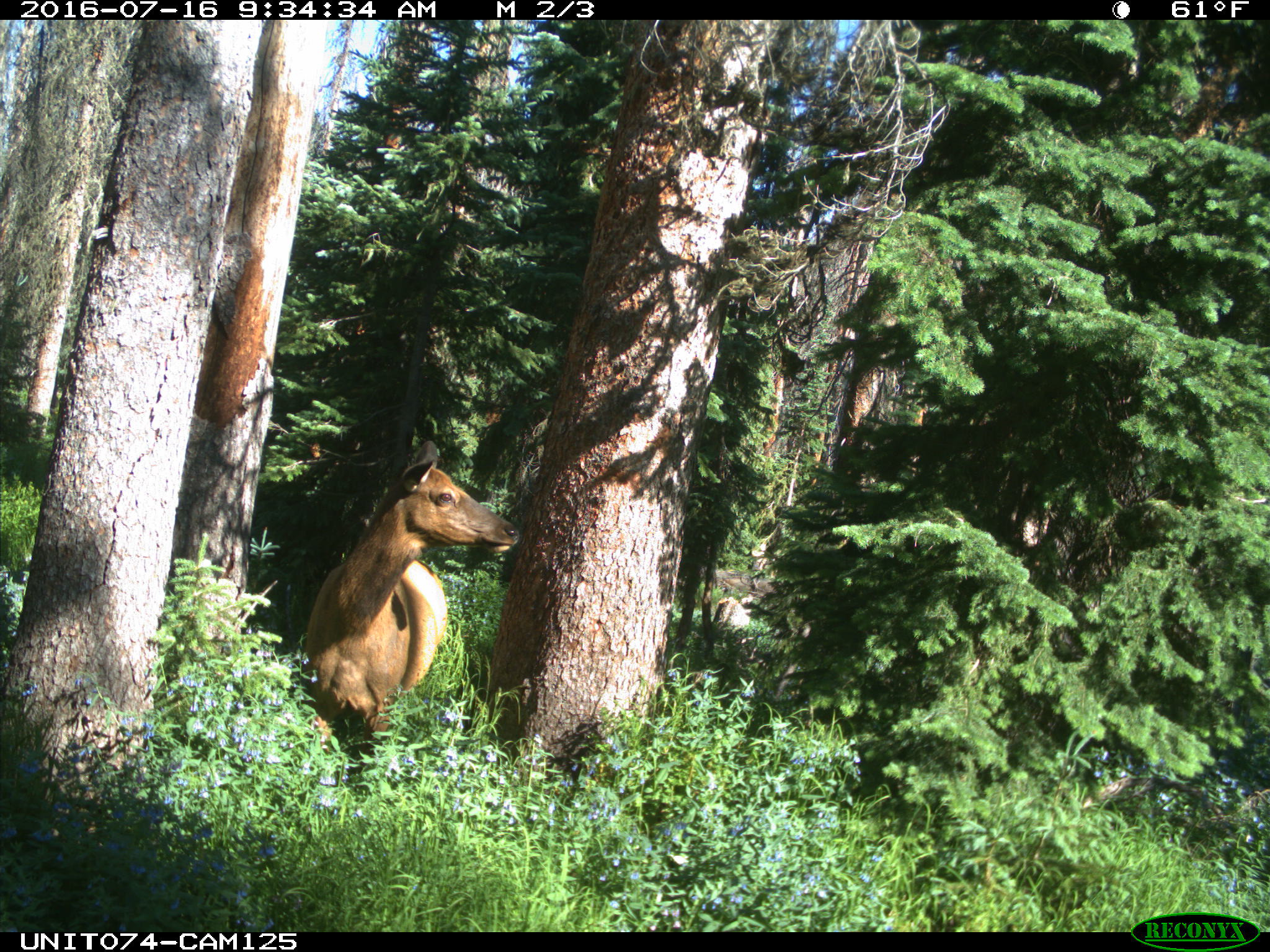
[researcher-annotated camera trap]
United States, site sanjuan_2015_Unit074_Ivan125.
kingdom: Animalia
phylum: Chordata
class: Mammalia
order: Artiodactyla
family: Cervidae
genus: Cervus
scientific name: Cervus elaphus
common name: red deer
Cervus elaphus (red deer).